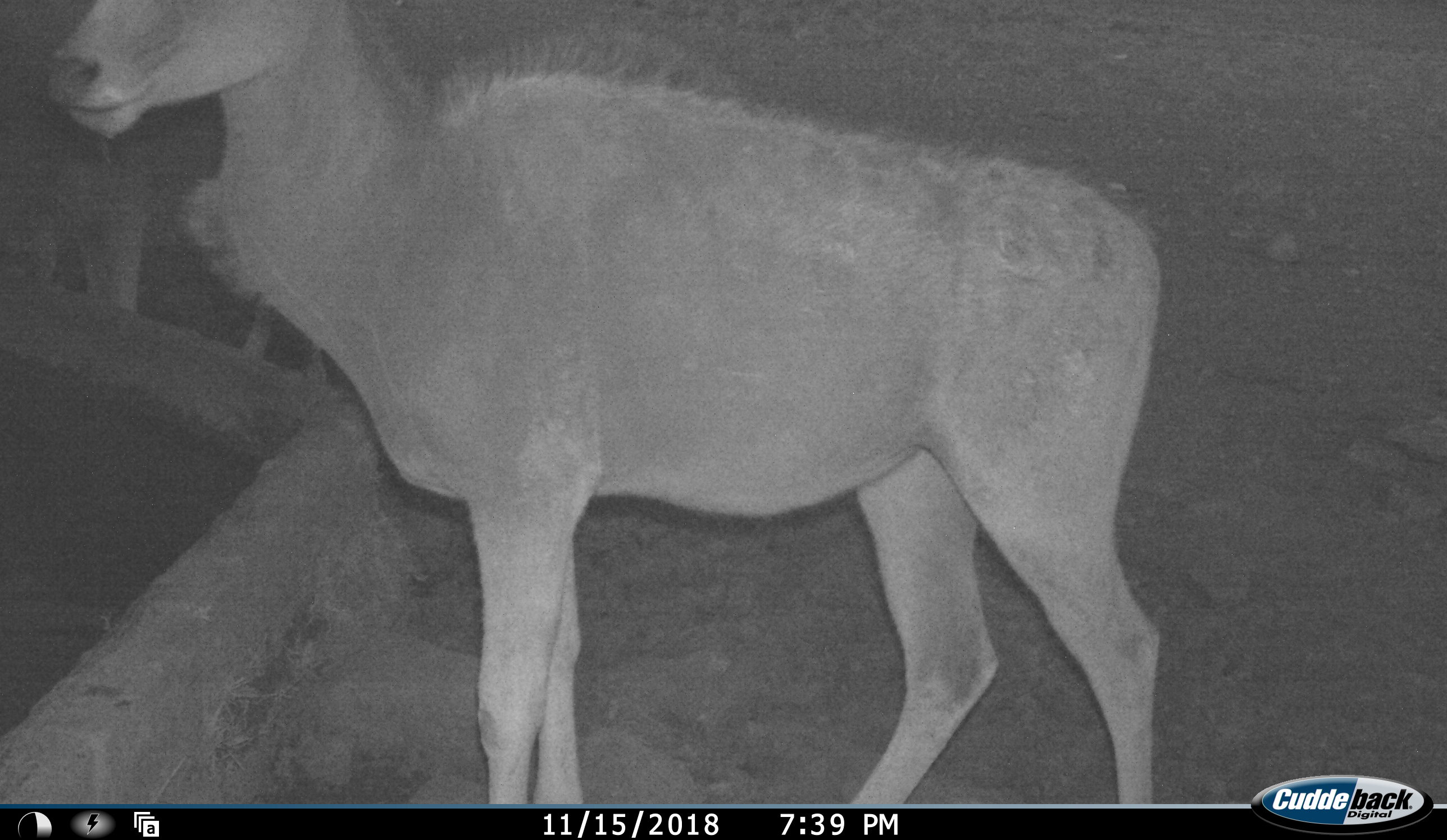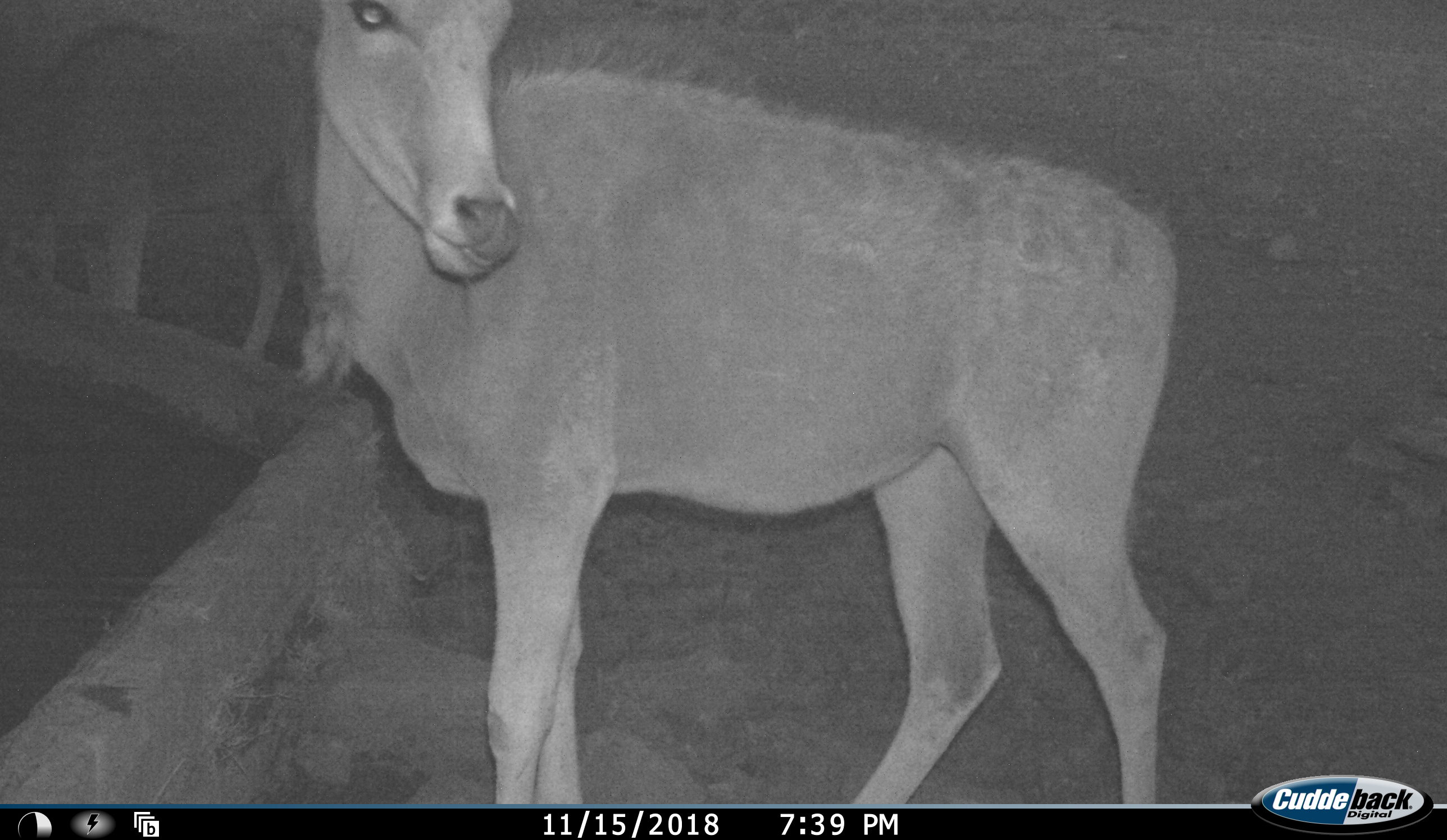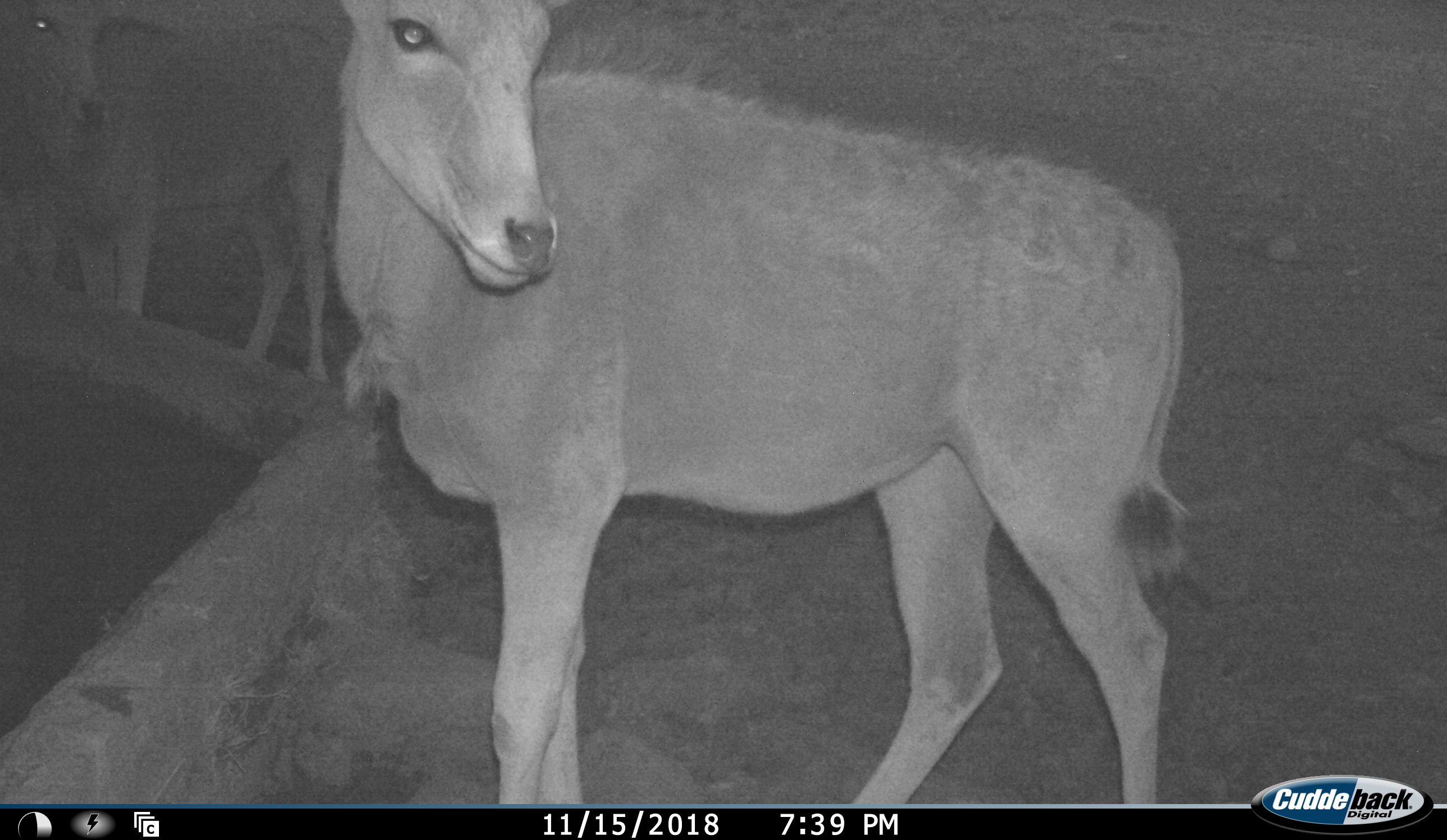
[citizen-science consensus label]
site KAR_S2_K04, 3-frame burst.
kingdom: Animalia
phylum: Chordata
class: Mammalia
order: Artiodactyla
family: Bovidae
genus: Tragelaphus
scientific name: Tragelaphus oryx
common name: eland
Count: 2.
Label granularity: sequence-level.